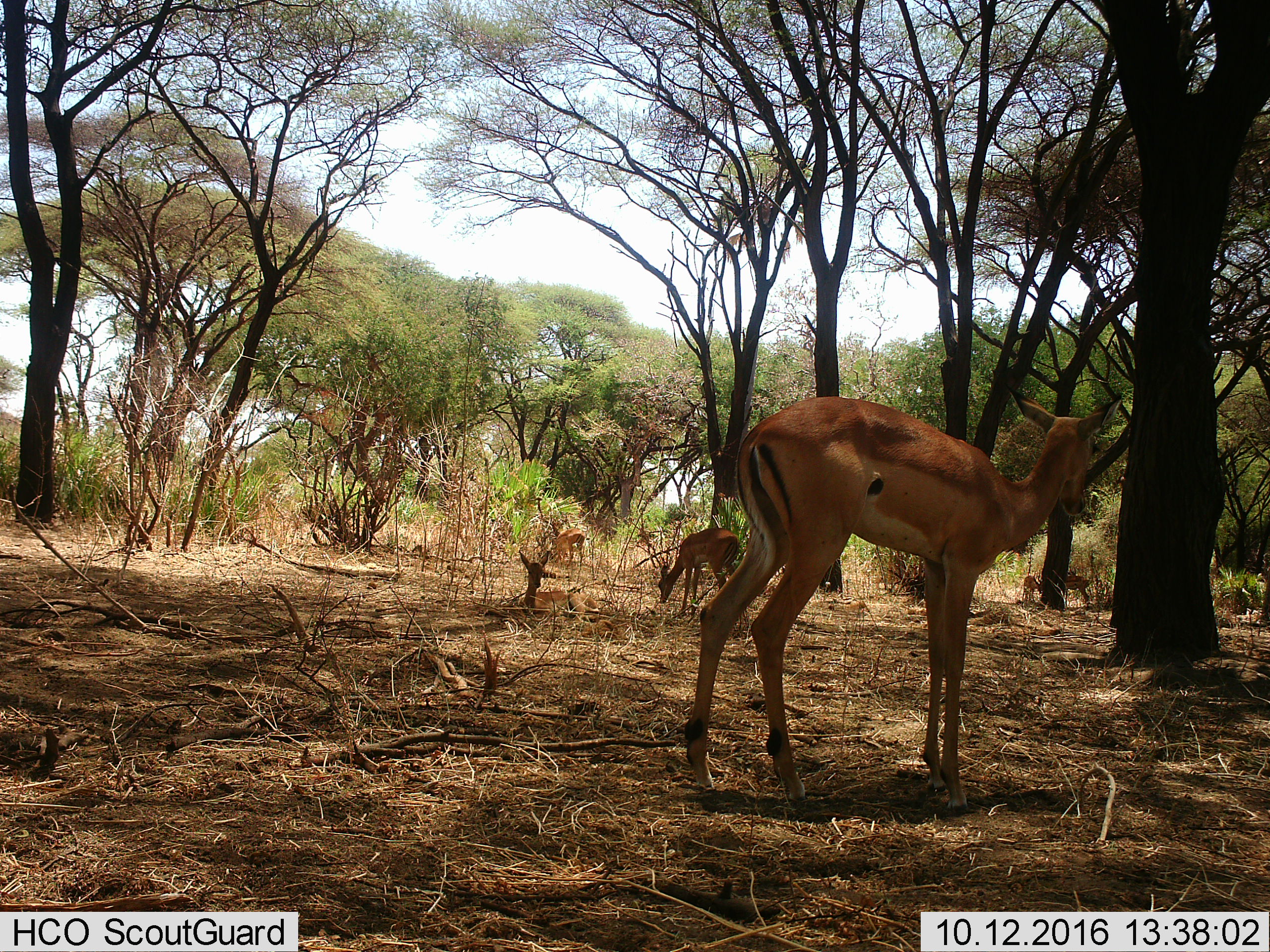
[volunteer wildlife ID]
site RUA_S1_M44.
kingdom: Animalia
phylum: Chordata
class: Mammalia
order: Artiodactyla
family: Bovidae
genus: Aepyceros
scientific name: Aepyceros melampus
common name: impala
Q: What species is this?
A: Impala (Aepyceros melampus).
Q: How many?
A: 6.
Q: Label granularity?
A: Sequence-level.